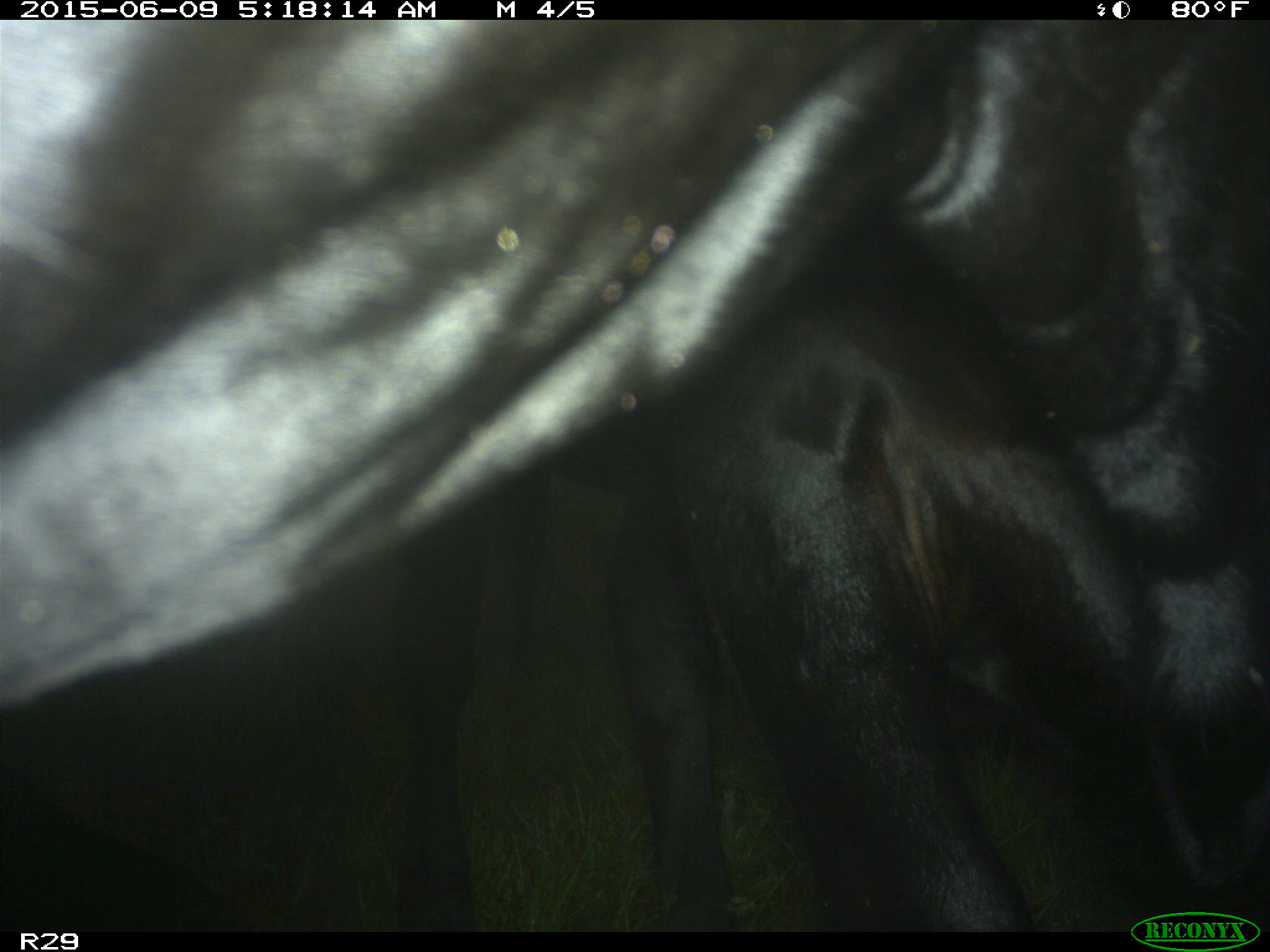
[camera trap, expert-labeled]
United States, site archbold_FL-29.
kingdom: Animalia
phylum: Chordata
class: Mammalia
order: Artiodactyla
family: Bovidae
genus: Bos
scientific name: Bos taurus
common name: domestic cow